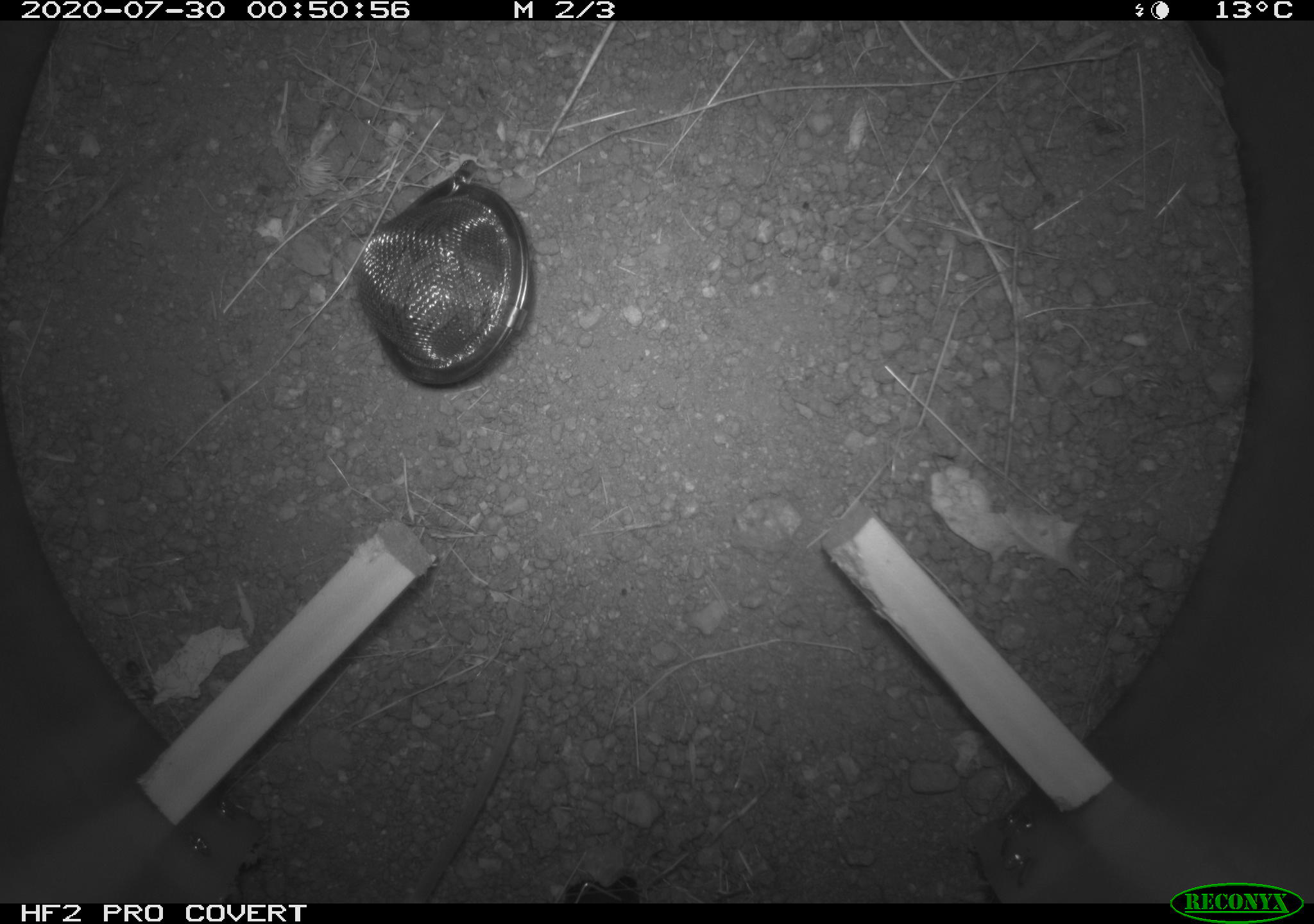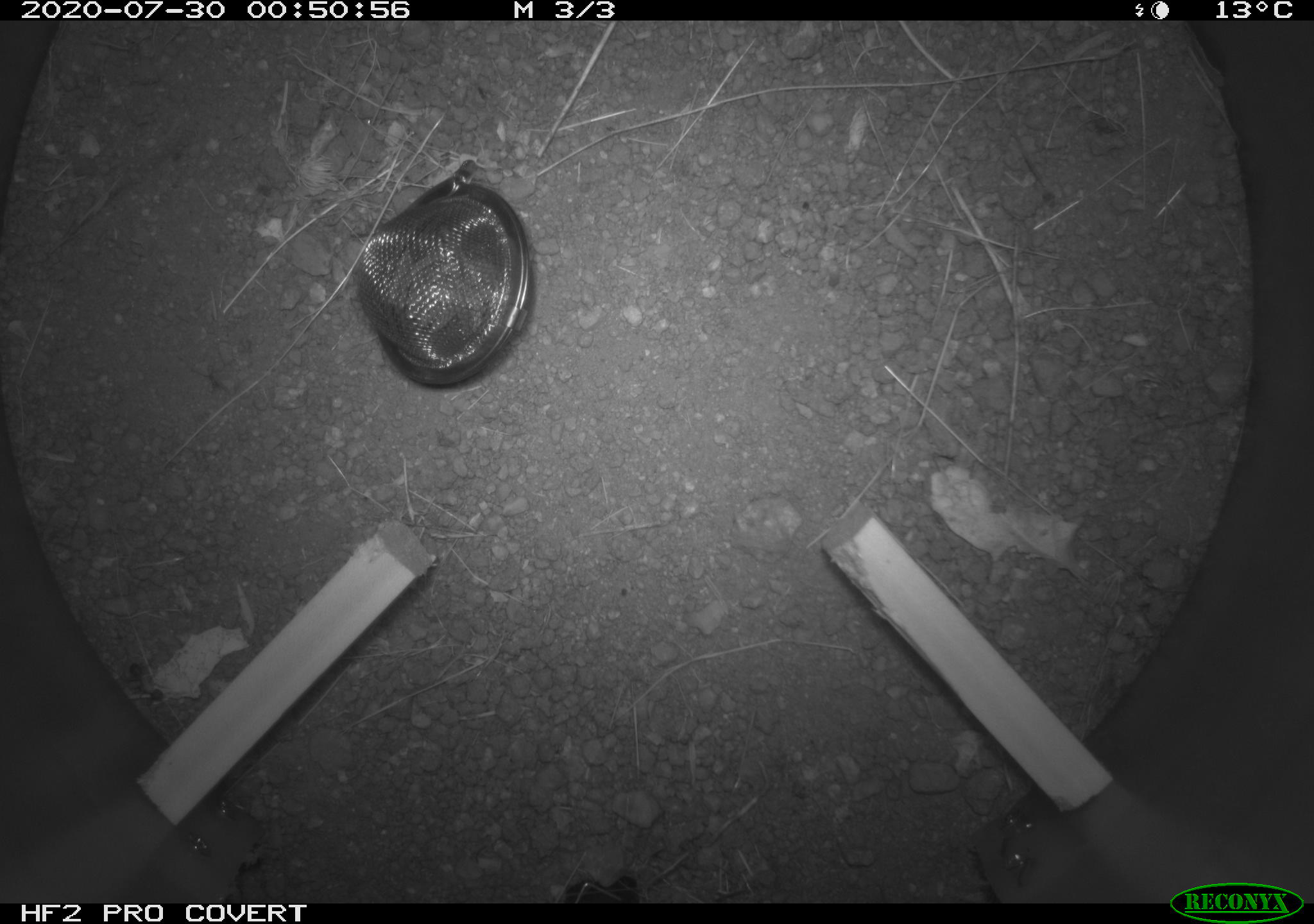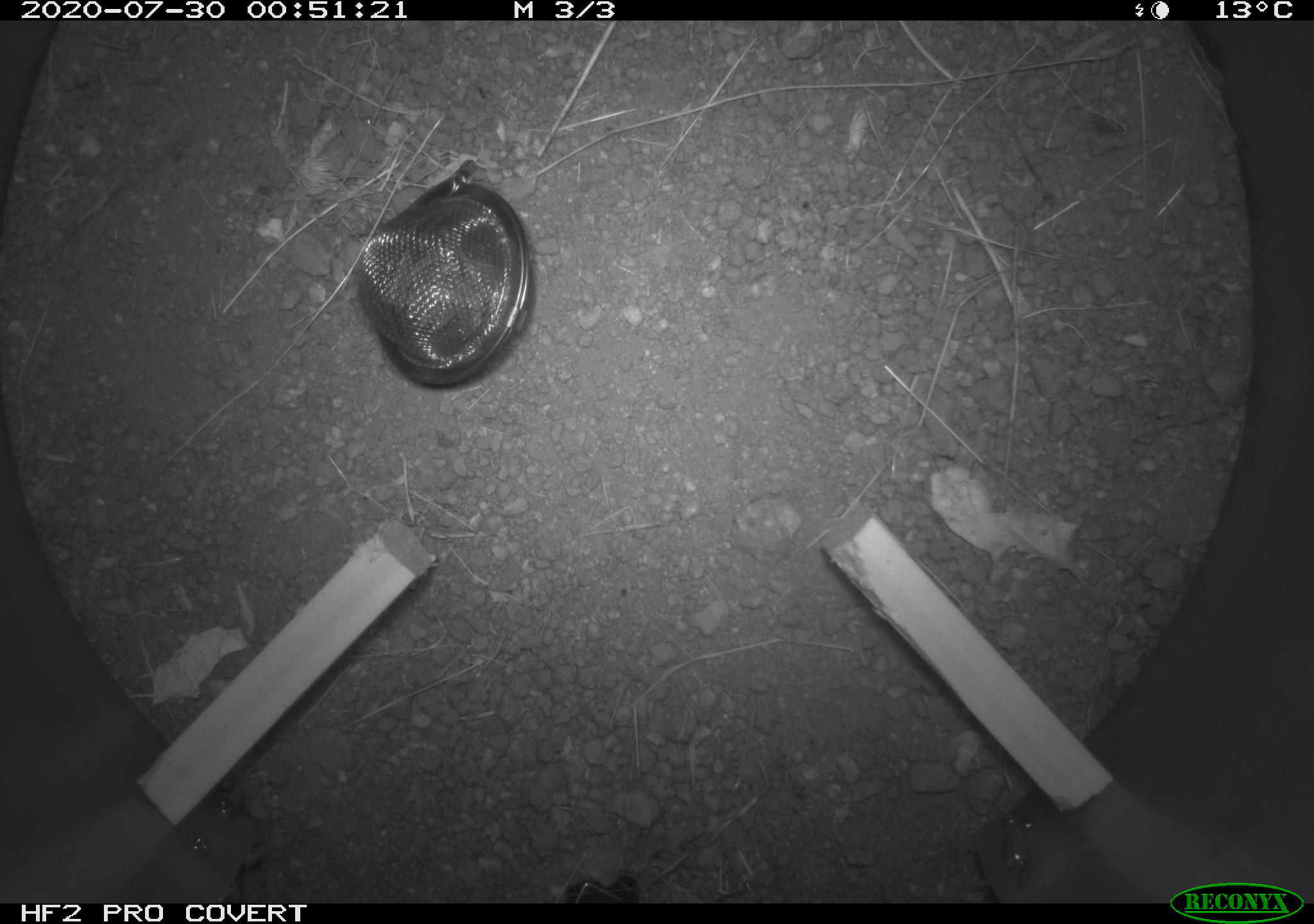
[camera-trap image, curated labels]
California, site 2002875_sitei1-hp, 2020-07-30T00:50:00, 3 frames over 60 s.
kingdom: Animalia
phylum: Chordata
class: Mammalia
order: Rodentia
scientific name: Rodentia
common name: rodent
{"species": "rodent (Rodentia)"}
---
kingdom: Animalia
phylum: Arthropoda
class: Insecta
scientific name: Insecta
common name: insect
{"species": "insect (Insecta)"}